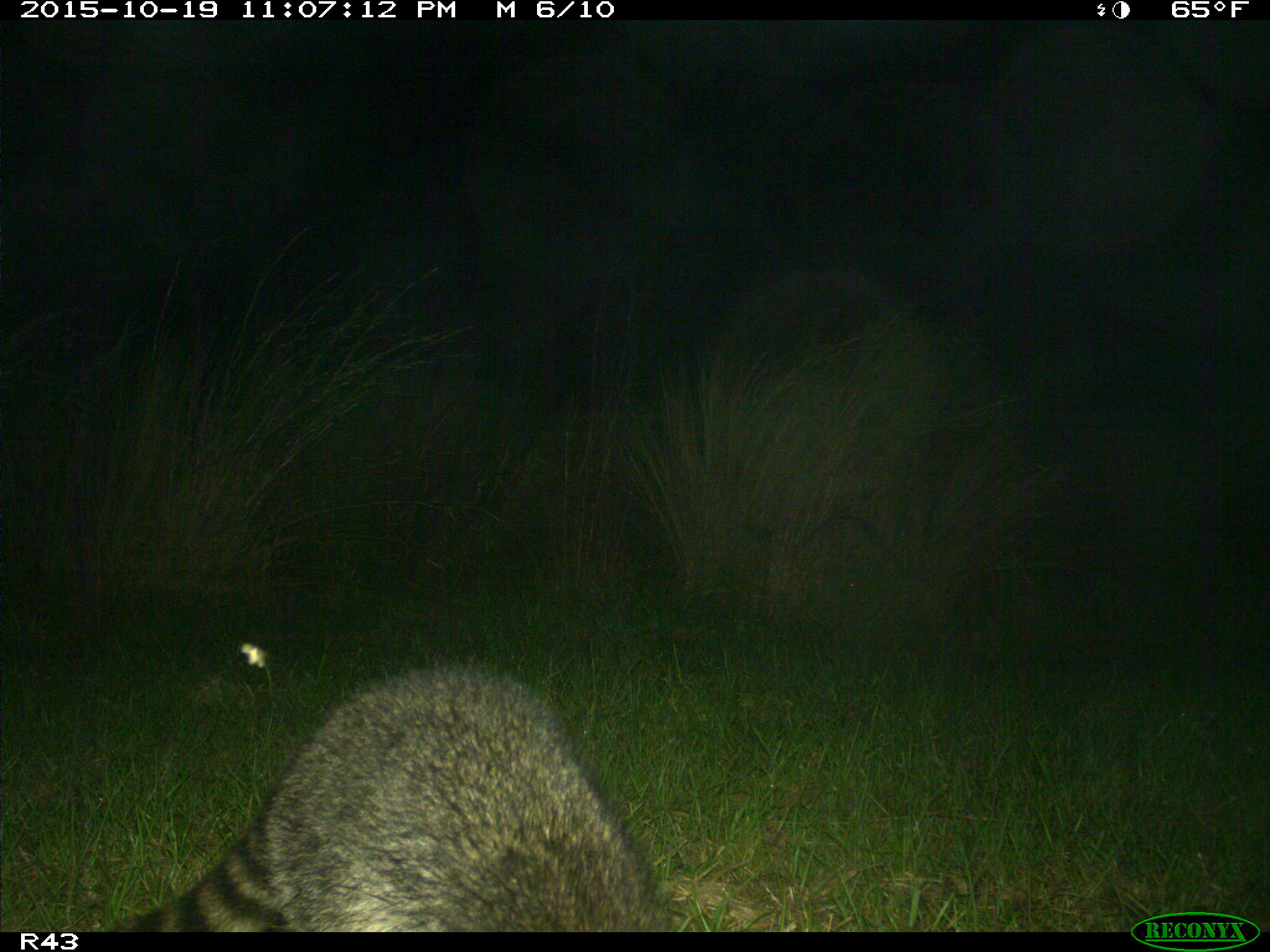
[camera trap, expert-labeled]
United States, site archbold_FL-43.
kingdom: Animalia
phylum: Chordata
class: Mammalia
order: Carnivora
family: Procyonidae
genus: Procyon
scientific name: Procyon lotor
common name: common raccoon